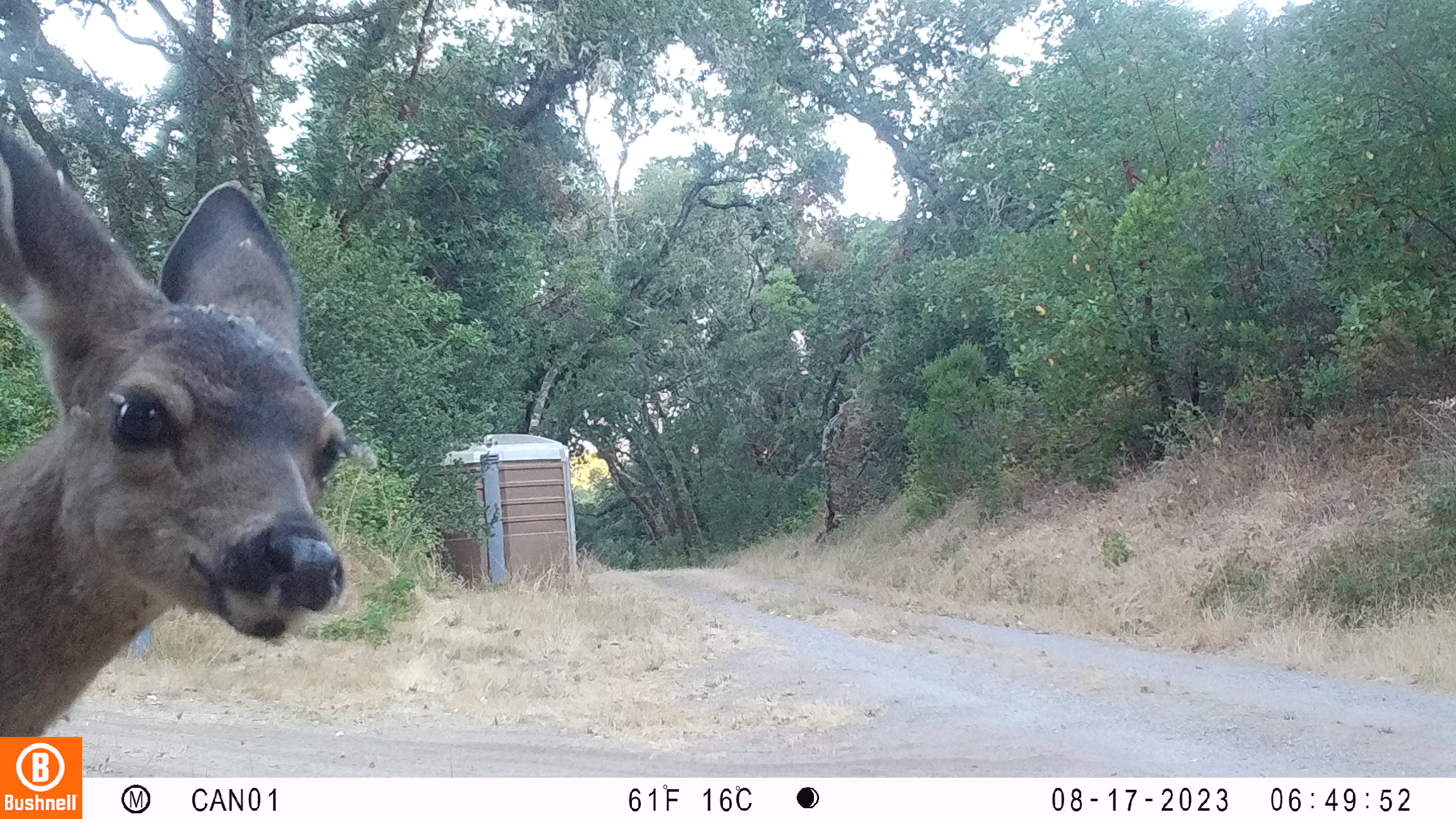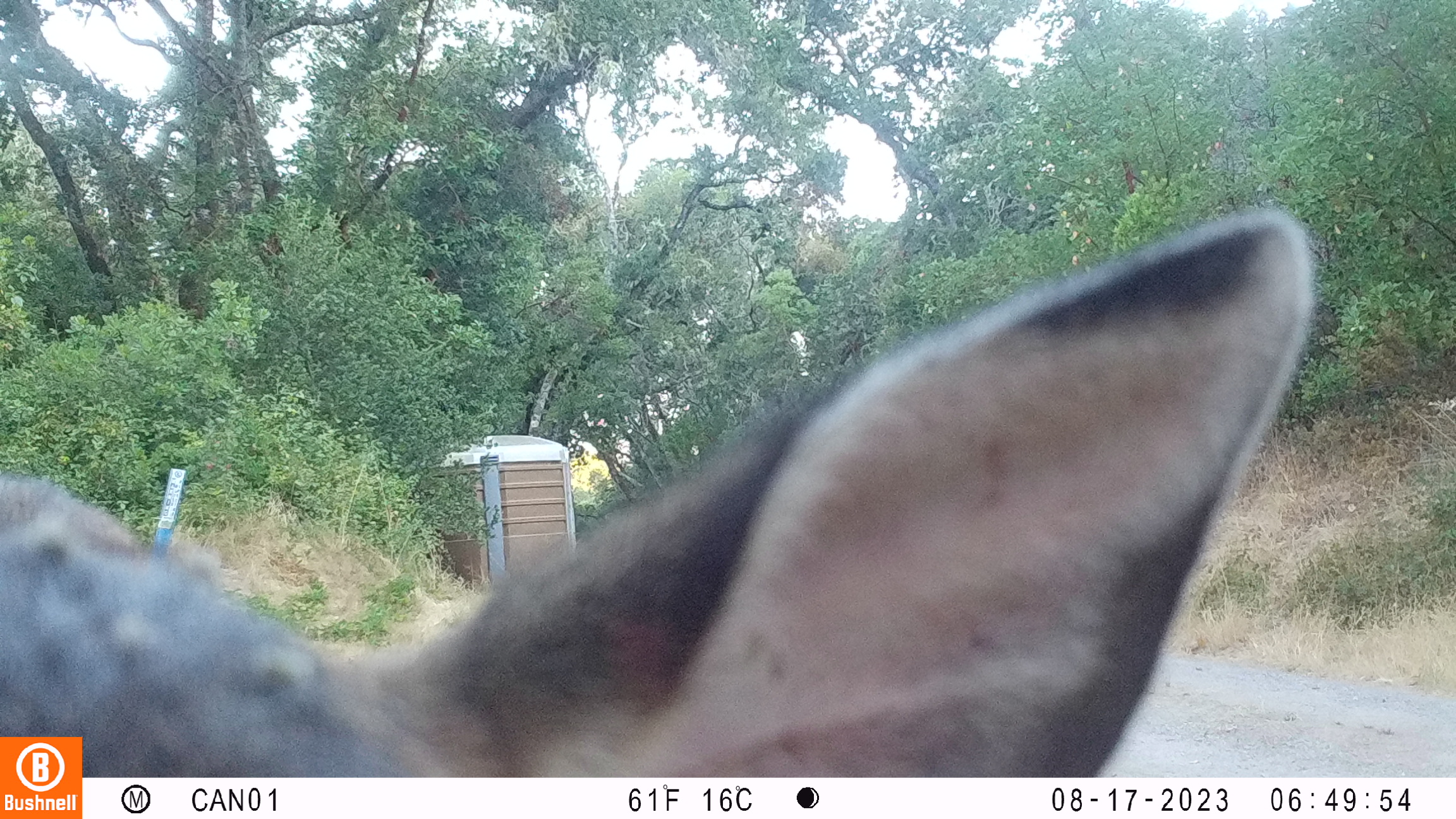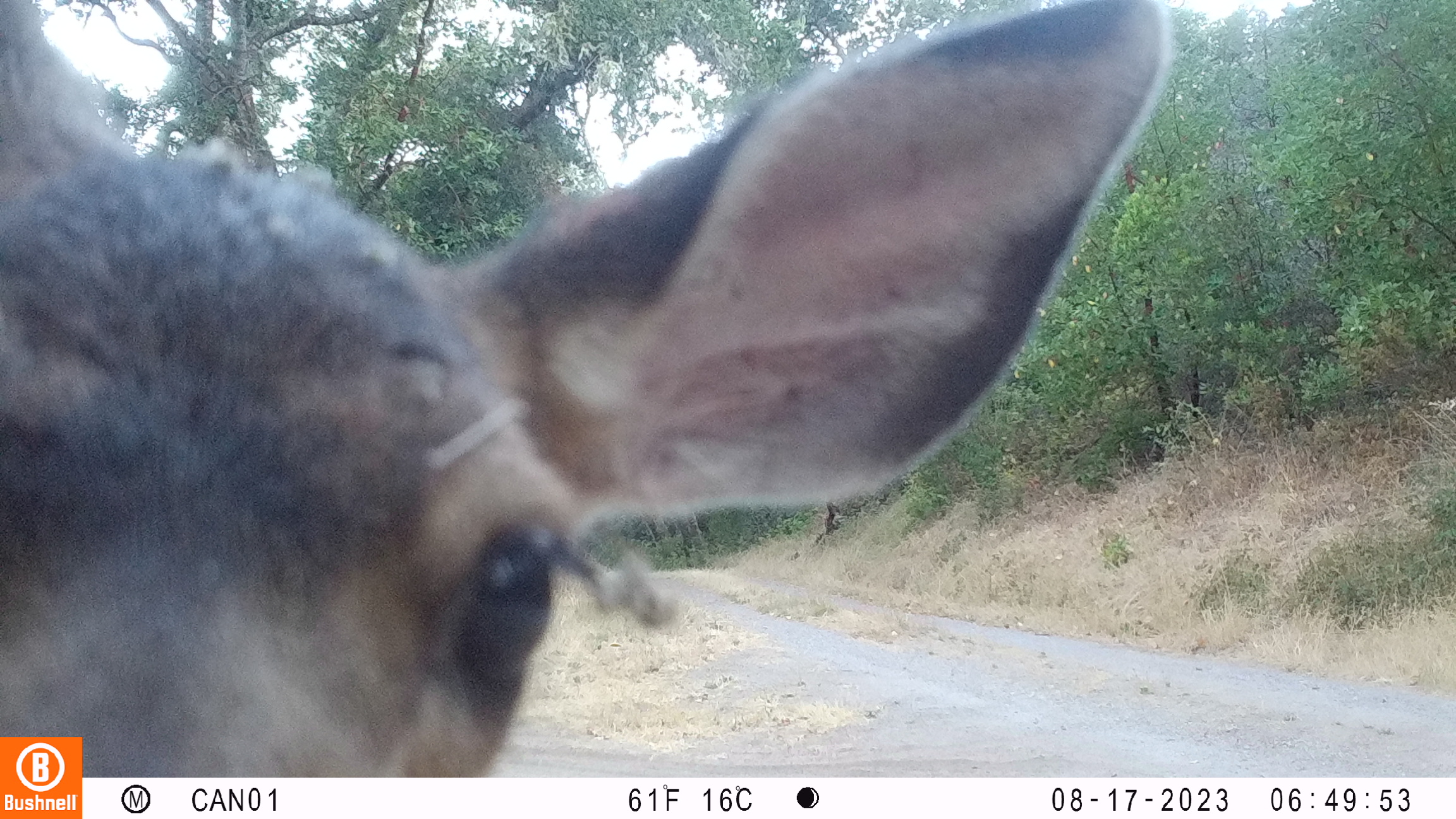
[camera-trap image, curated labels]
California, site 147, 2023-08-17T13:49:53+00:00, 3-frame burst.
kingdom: Animalia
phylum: Chordata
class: Mammalia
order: Artiodactyla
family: Cervidae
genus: Odocoileus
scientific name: Odocoileus hemionus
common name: mule deer